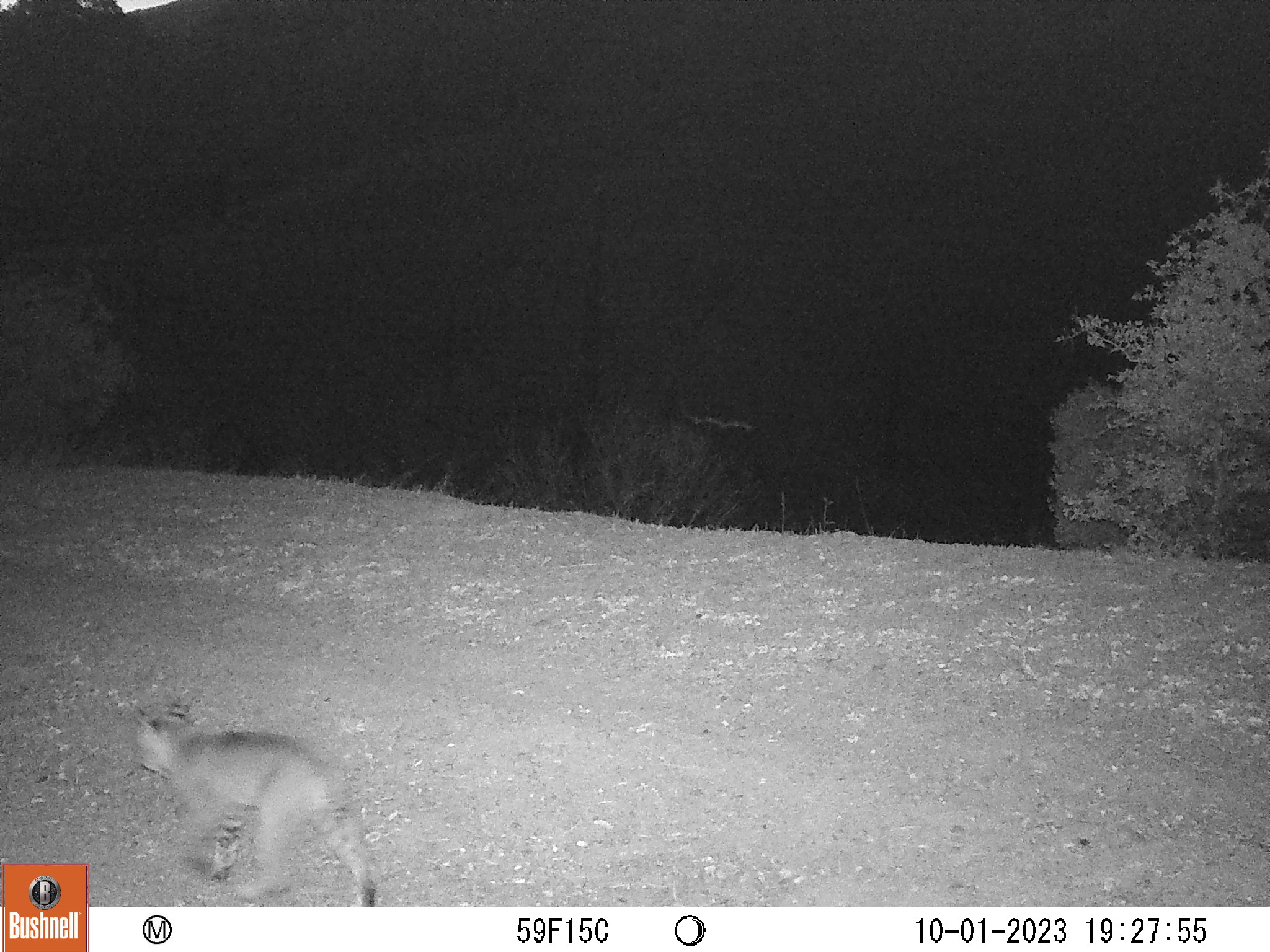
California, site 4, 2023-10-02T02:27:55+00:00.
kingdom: Animalia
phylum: Chordata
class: Mammalia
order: Carnivora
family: Felidae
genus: Lynx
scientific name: Lynx rufus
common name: bobcat